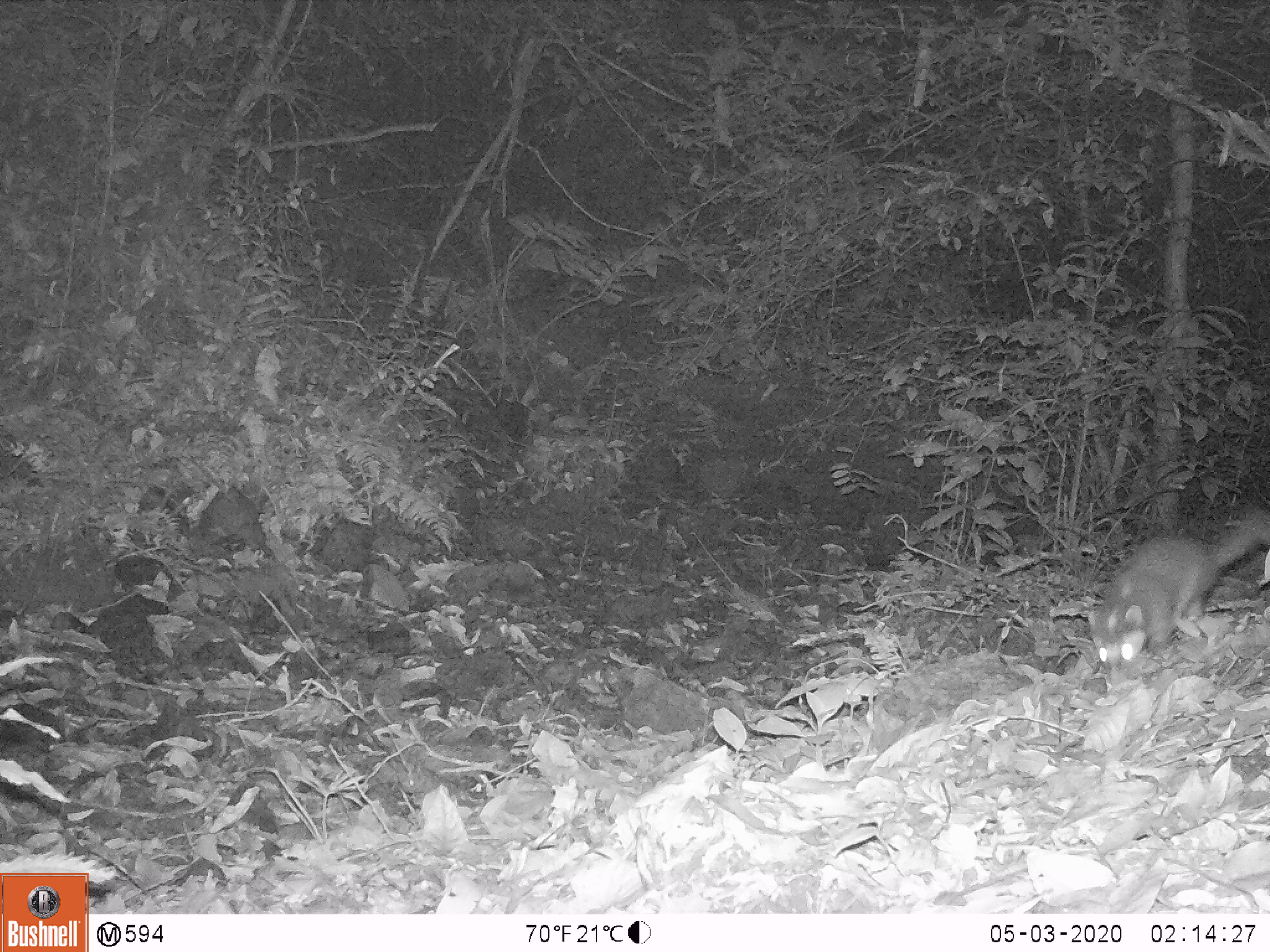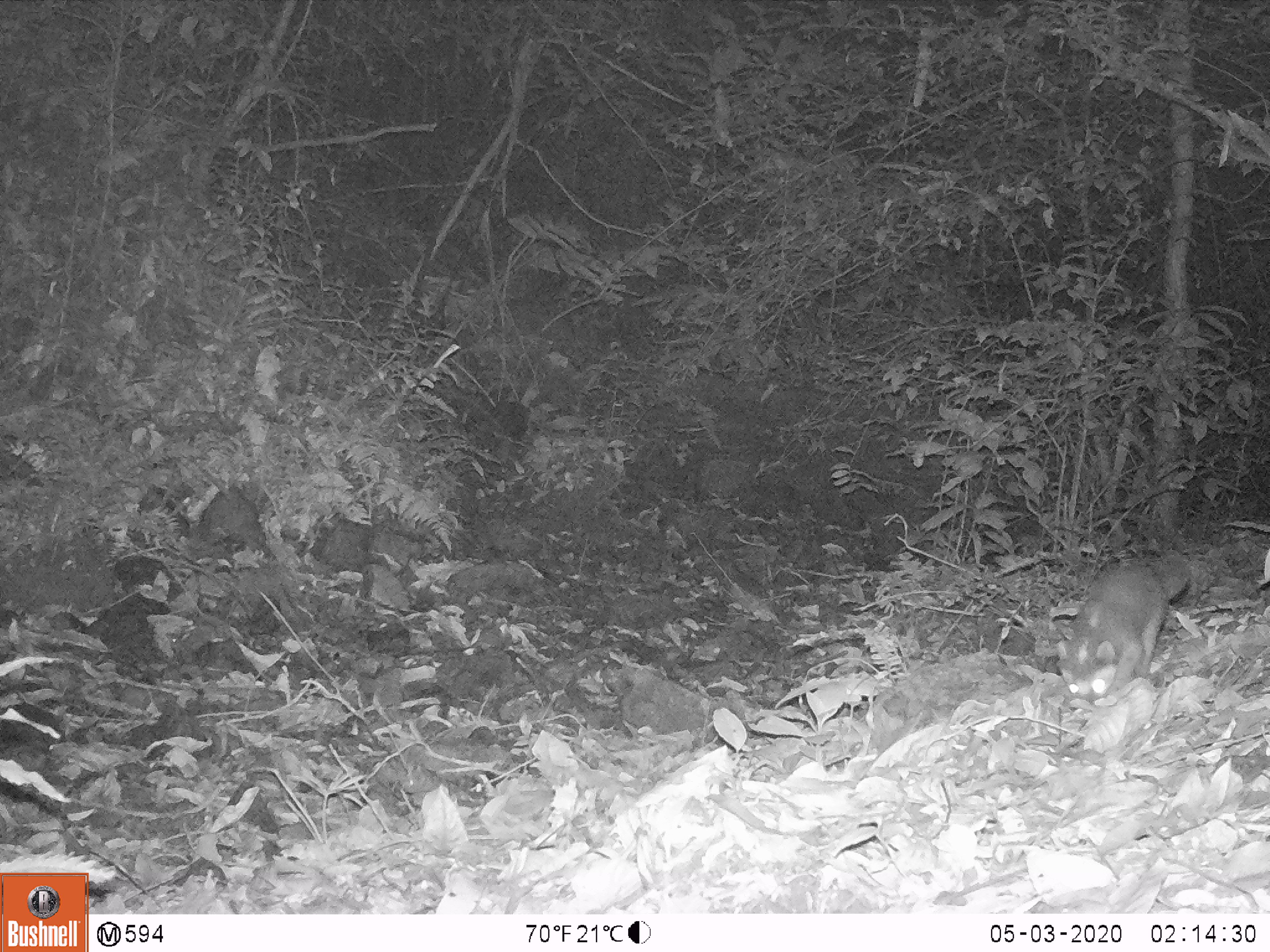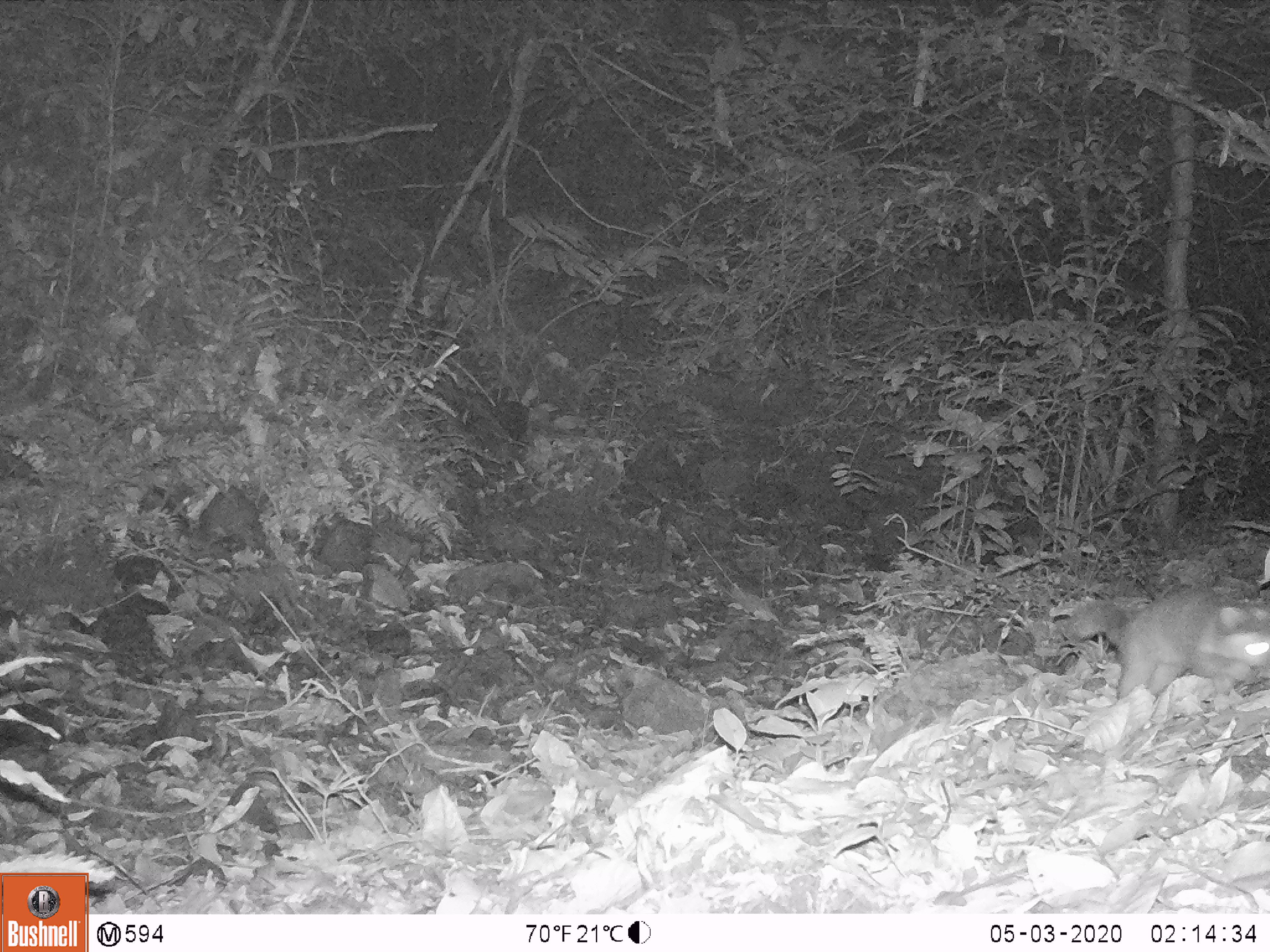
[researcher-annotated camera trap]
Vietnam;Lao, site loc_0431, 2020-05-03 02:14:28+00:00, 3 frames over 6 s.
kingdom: Animalia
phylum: Chordata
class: Mammalia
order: Carnivora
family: Mustelidae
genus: Melogale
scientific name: Melogale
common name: ferret badger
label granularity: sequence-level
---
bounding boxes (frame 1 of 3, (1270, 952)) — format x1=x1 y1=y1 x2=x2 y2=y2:
ferret badger: x1=1085 y1=509 x2=1269 y2=680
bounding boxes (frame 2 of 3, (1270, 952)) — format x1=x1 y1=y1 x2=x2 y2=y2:
ferret badger: x1=1056 y1=550 x2=1192 y2=707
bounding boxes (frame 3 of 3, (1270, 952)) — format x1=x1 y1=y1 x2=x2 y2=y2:
ferret badger: x1=1060 y1=582 x2=1270 y2=705